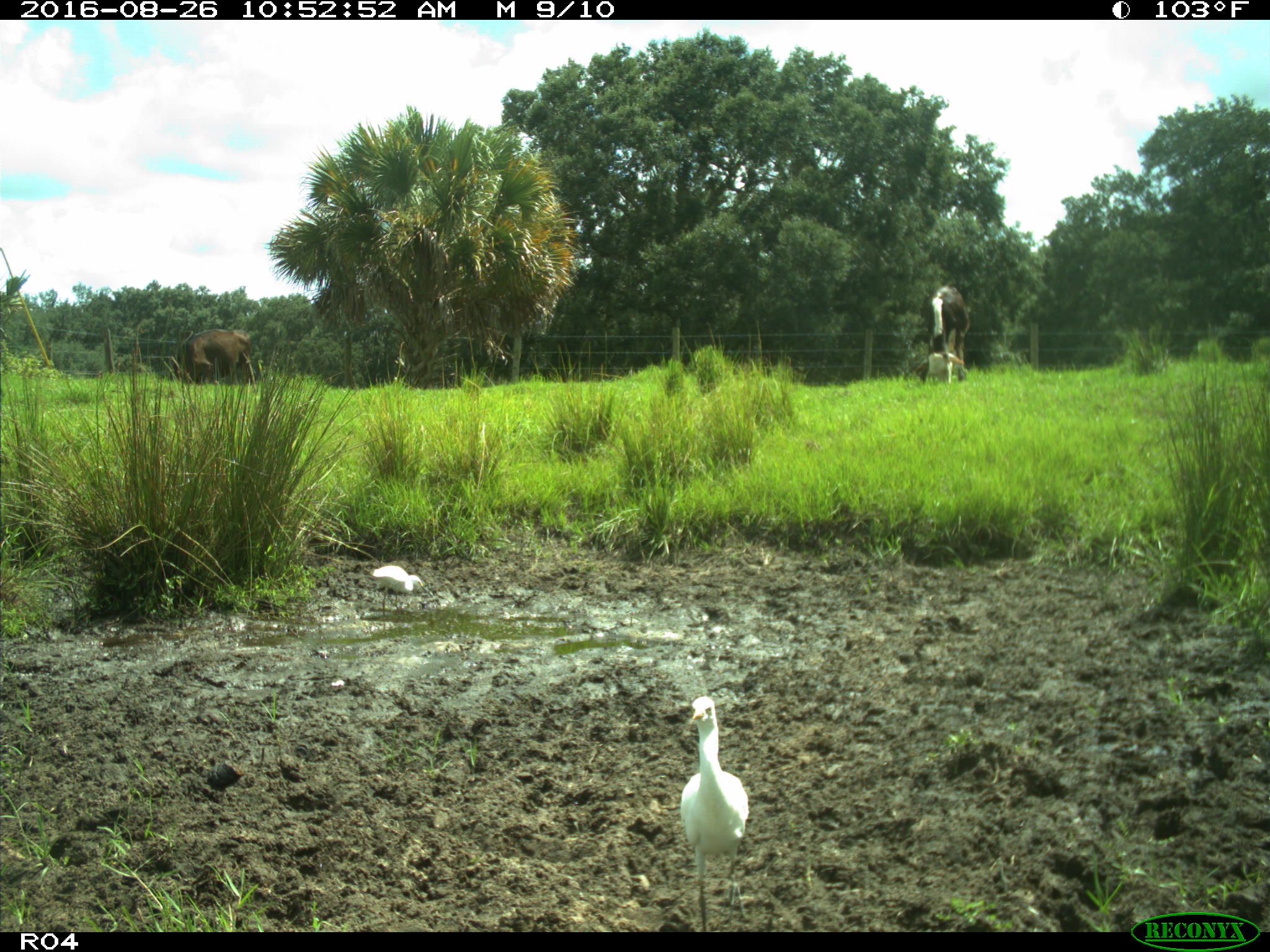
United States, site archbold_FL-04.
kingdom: Animalia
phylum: Chordata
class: Mammalia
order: Artiodactyla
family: Bovidae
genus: Bos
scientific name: Bos taurus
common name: domestic cow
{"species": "Bos taurus (domestic cow)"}